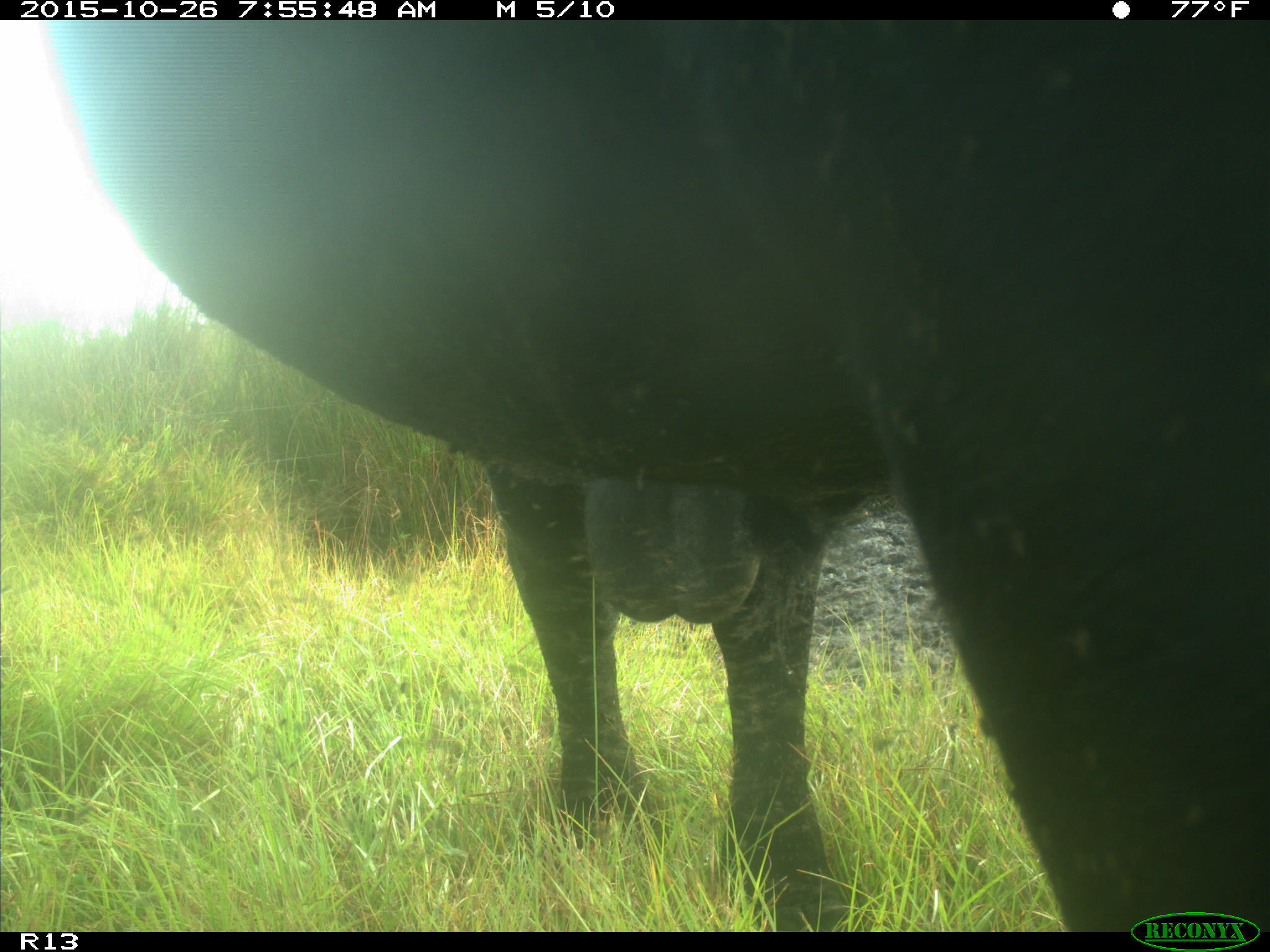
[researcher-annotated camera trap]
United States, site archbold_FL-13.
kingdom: Animalia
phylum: Chordata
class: Mammalia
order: Artiodactyla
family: Bovidae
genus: Bos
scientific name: Bos taurus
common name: domestic cow